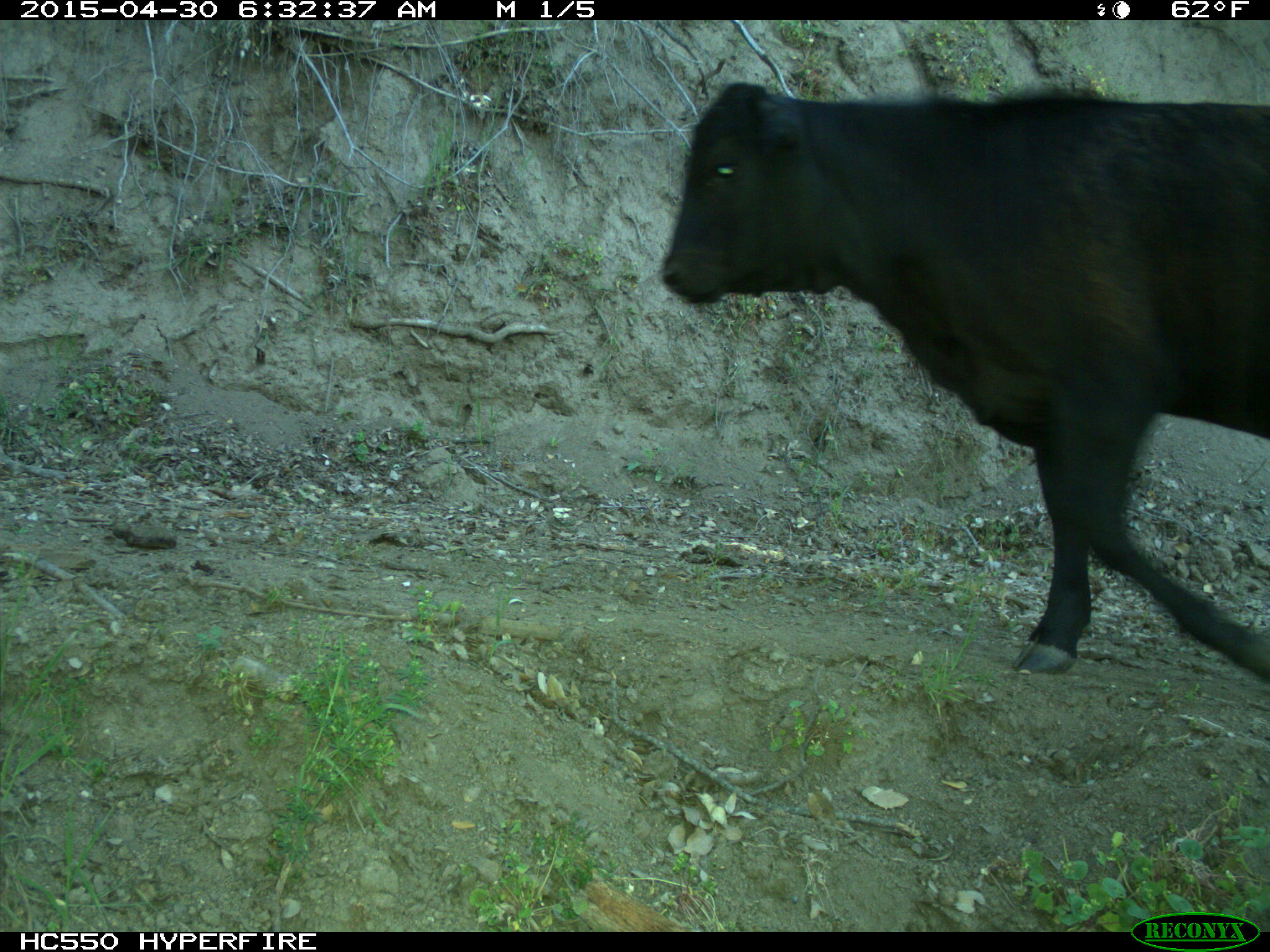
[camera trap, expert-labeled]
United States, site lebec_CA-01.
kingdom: Animalia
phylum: Chordata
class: Mammalia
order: Artiodactyla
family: Bovidae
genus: Bos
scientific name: Bos taurus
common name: domestic cow